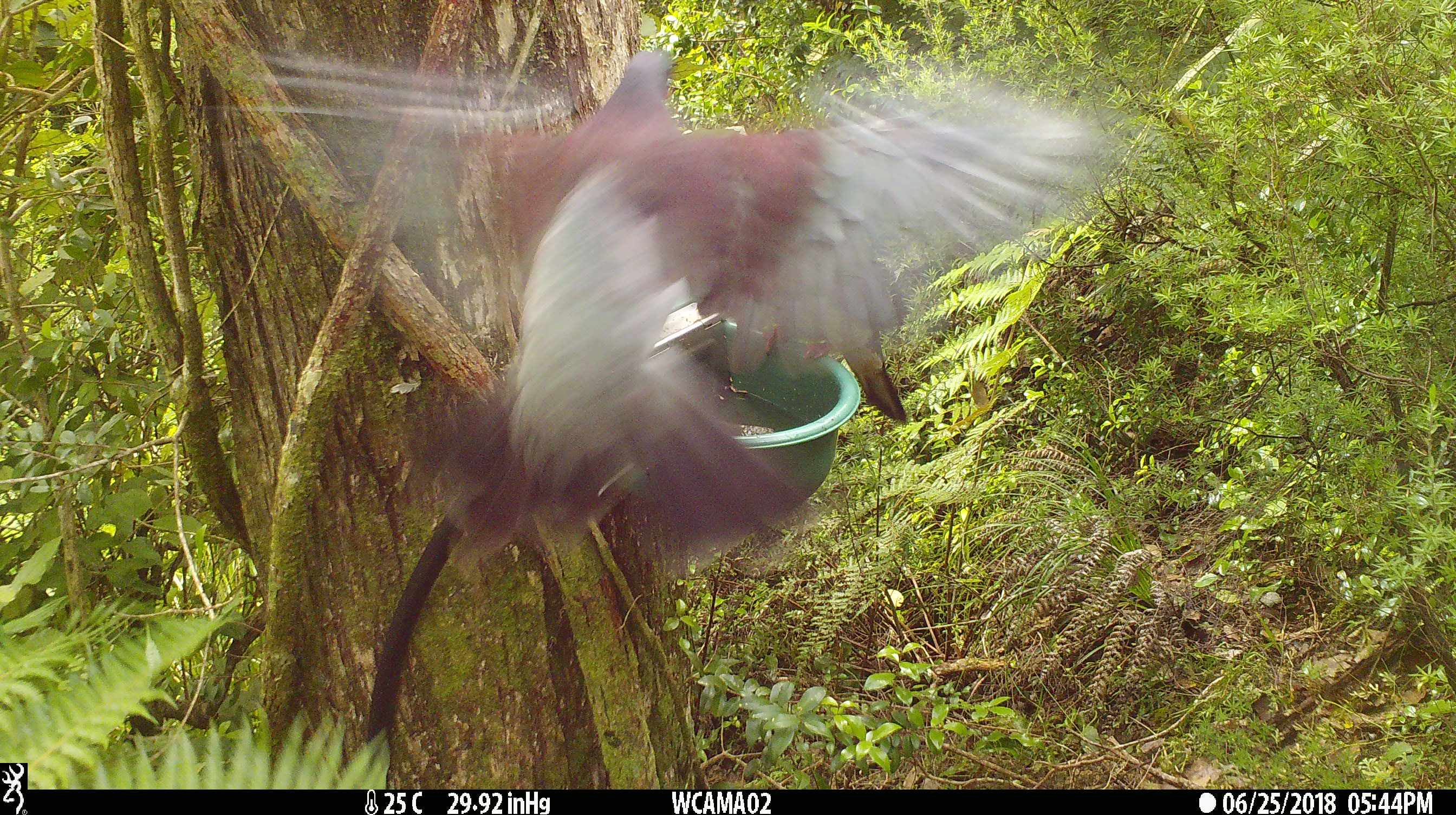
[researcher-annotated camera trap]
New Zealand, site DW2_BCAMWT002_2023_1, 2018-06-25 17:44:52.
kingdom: Animalia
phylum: Chordata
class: Aves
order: Columbiformes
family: Columbidae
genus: Hemiphaga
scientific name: Hemiphaga novaeseelandiae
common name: new zealand pigeon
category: kereru